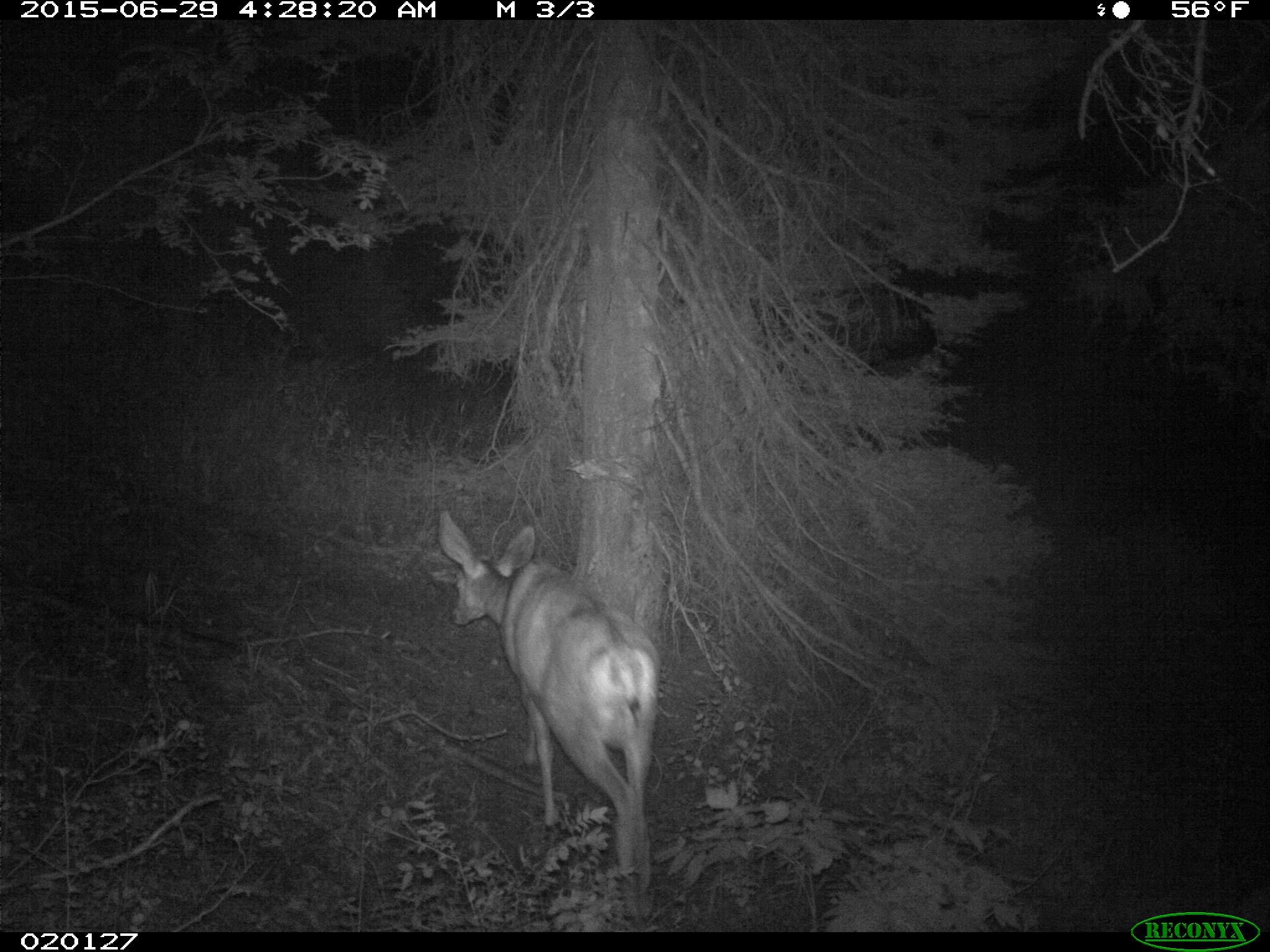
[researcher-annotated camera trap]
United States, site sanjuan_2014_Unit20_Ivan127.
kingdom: Animalia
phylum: Chordata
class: Mammalia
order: Artiodactyla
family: Cervidae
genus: Odocoileus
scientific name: Odocoileus hemionus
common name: mule deer